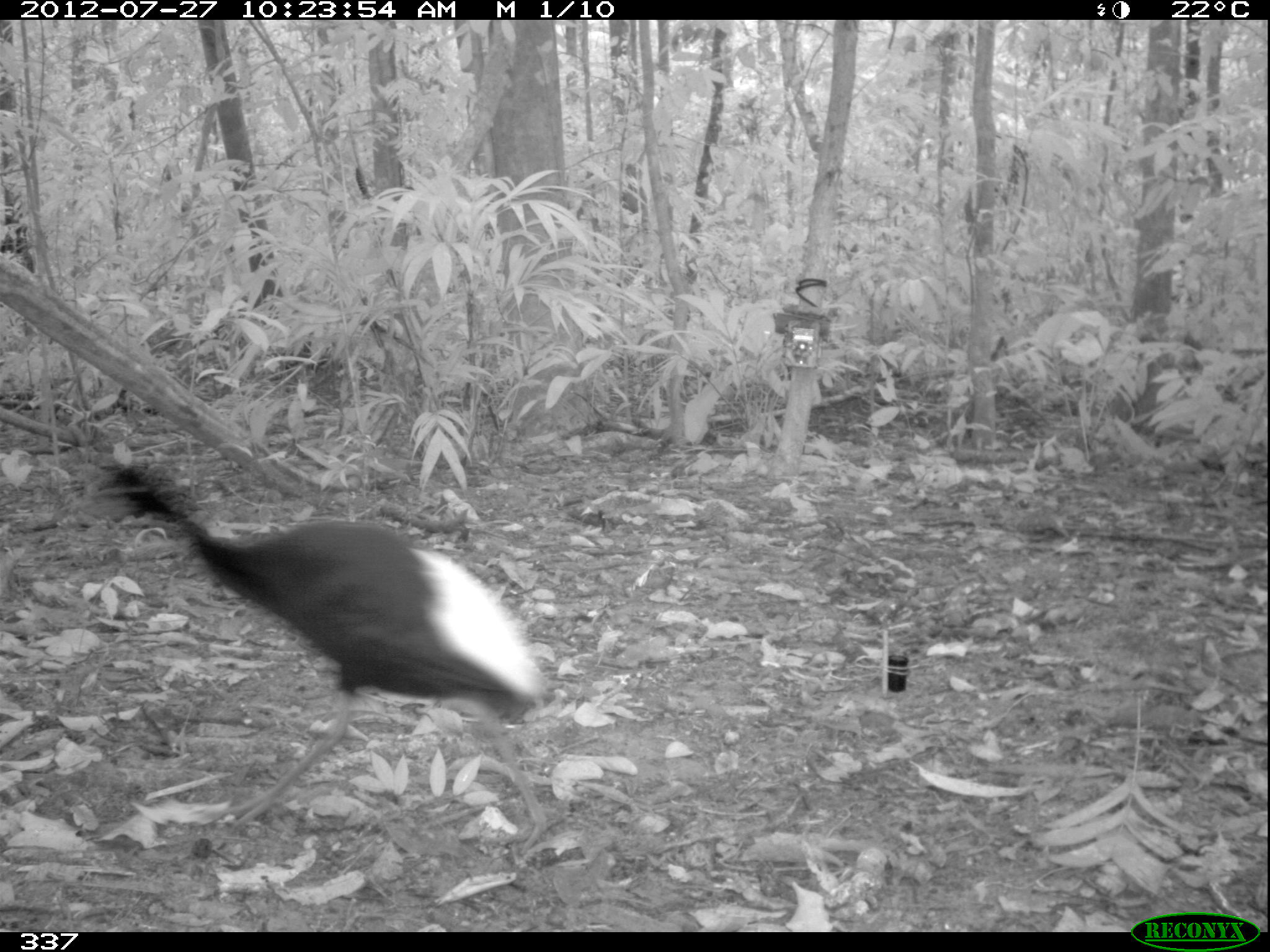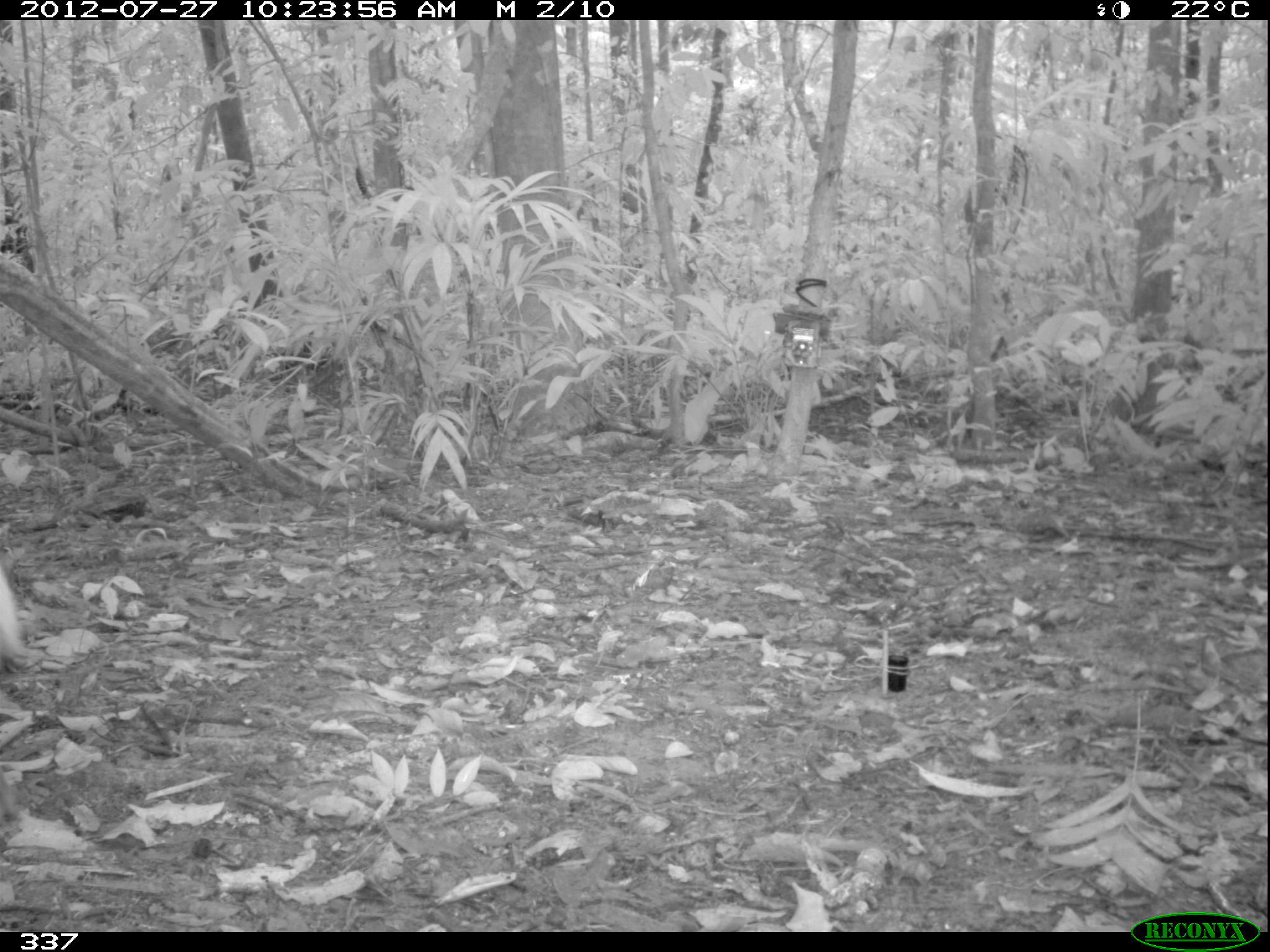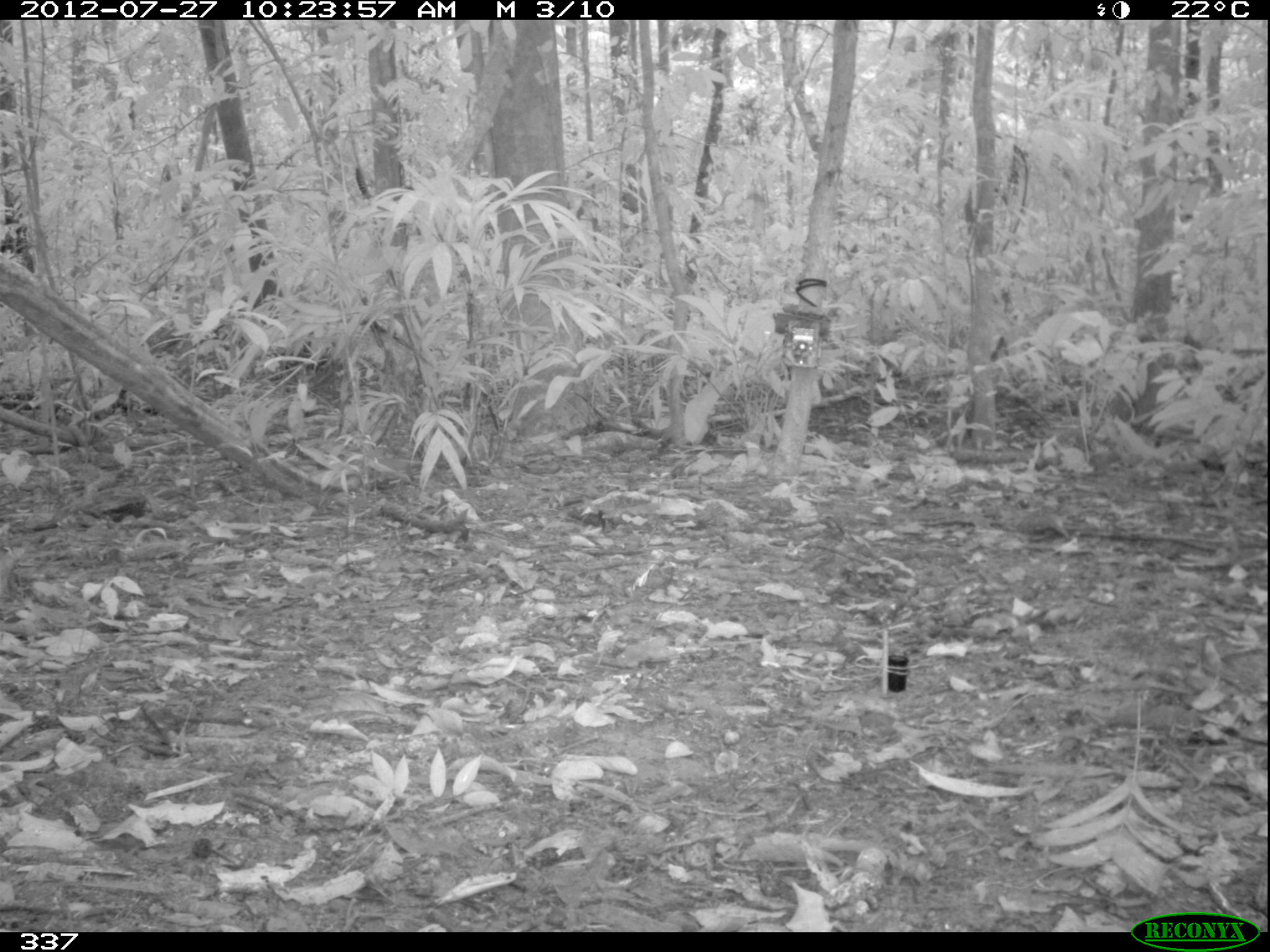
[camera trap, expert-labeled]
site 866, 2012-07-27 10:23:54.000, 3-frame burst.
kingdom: Animalia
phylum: Chordata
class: Aves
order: Gruiformes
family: Psophiidae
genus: Psophia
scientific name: Psophia leucoptera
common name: pale-winged trumpeter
Psophia leucoptera (pale-winged trumpeter).